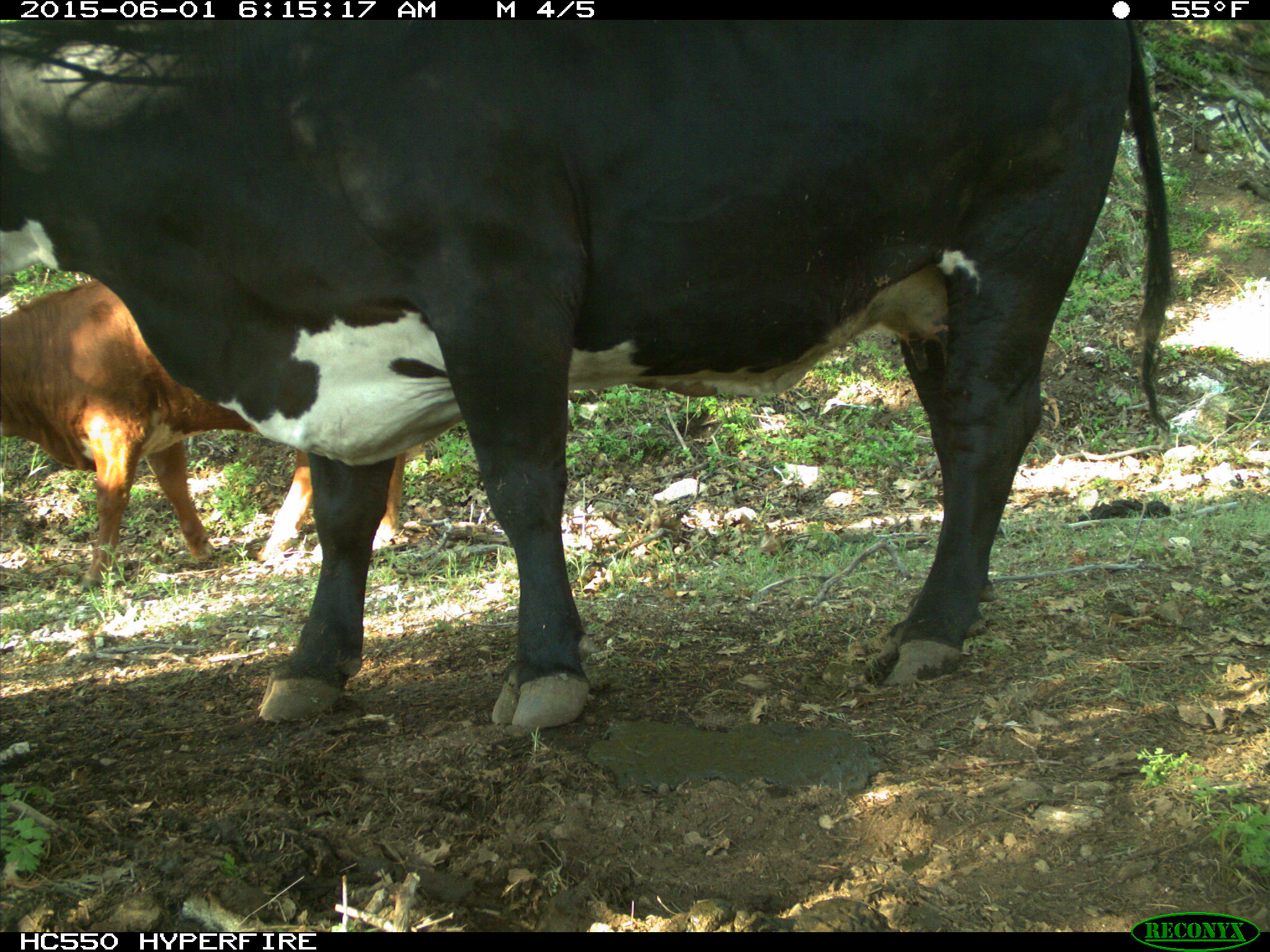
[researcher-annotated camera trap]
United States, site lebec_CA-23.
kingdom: Animalia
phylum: Chordata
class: Mammalia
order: Artiodactyla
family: Bovidae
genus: Bos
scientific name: Bos taurus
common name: domestic cow